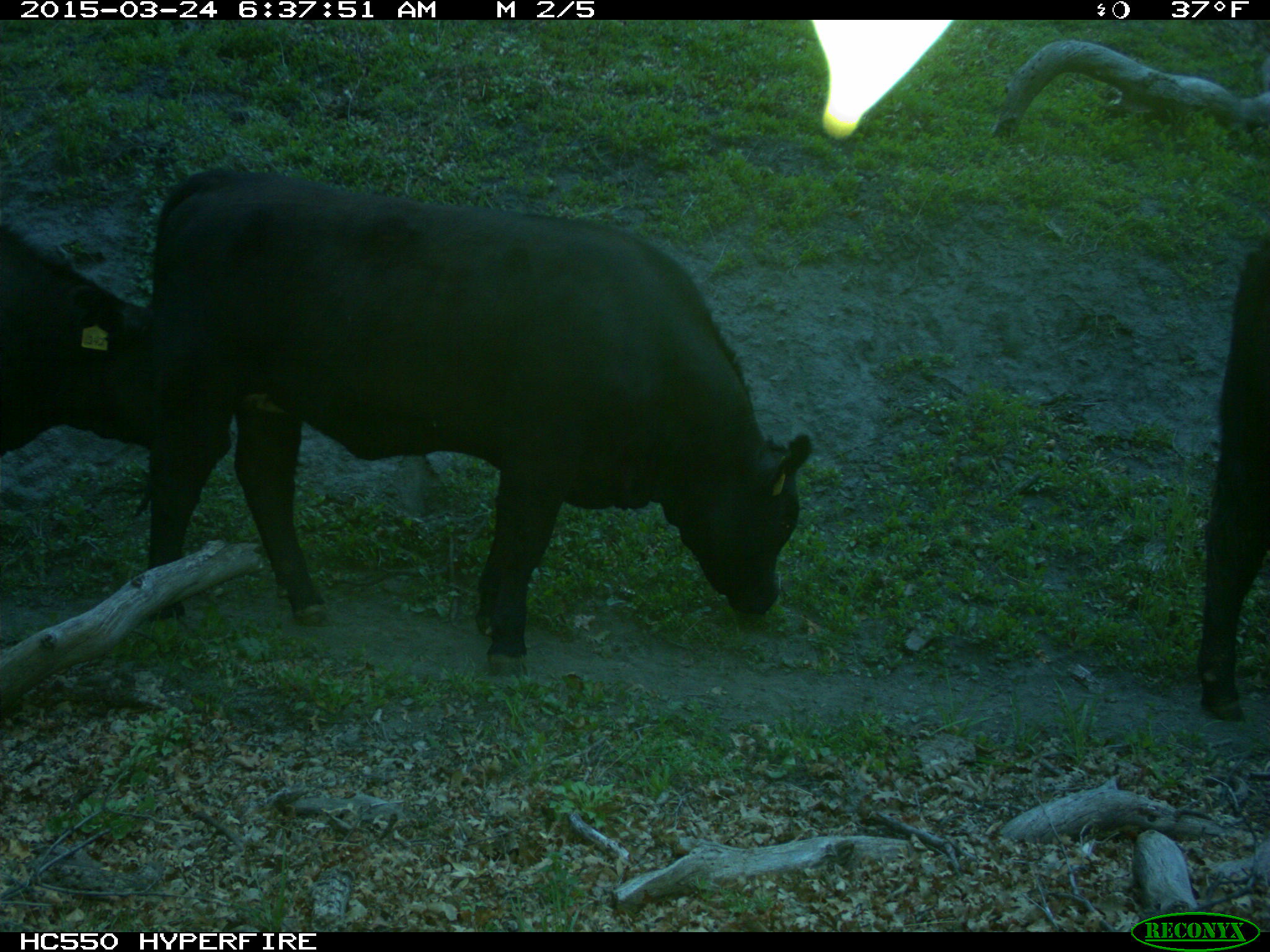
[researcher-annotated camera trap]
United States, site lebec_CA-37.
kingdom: Animalia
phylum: Chordata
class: Mammalia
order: Artiodactyla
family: Bovidae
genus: Bos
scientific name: Bos taurus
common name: domestic cow